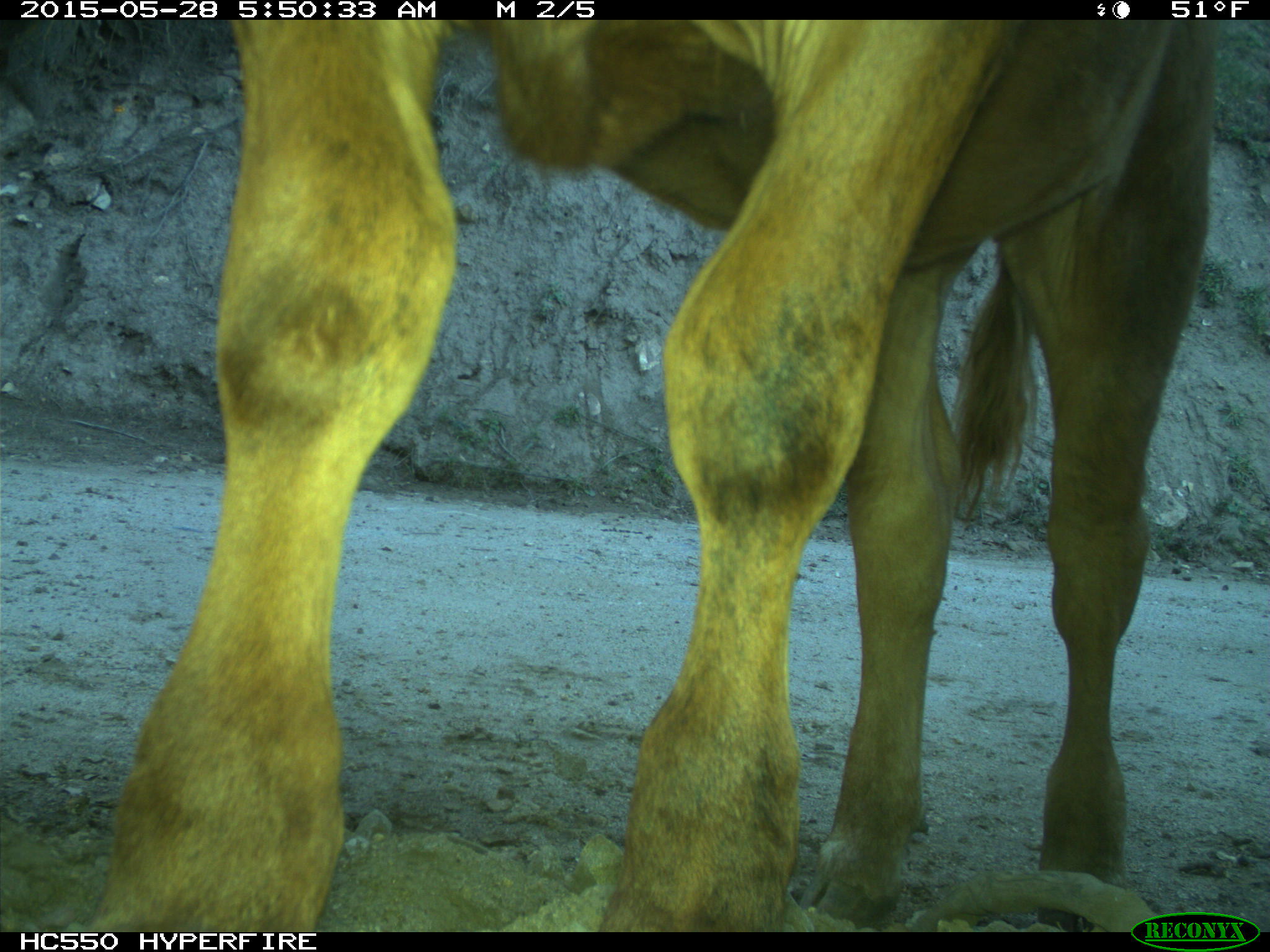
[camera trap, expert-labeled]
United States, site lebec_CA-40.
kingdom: Animalia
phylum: Chordata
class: Mammalia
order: Artiodactyla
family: Bovidae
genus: Bos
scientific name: Bos taurus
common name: domestic cow